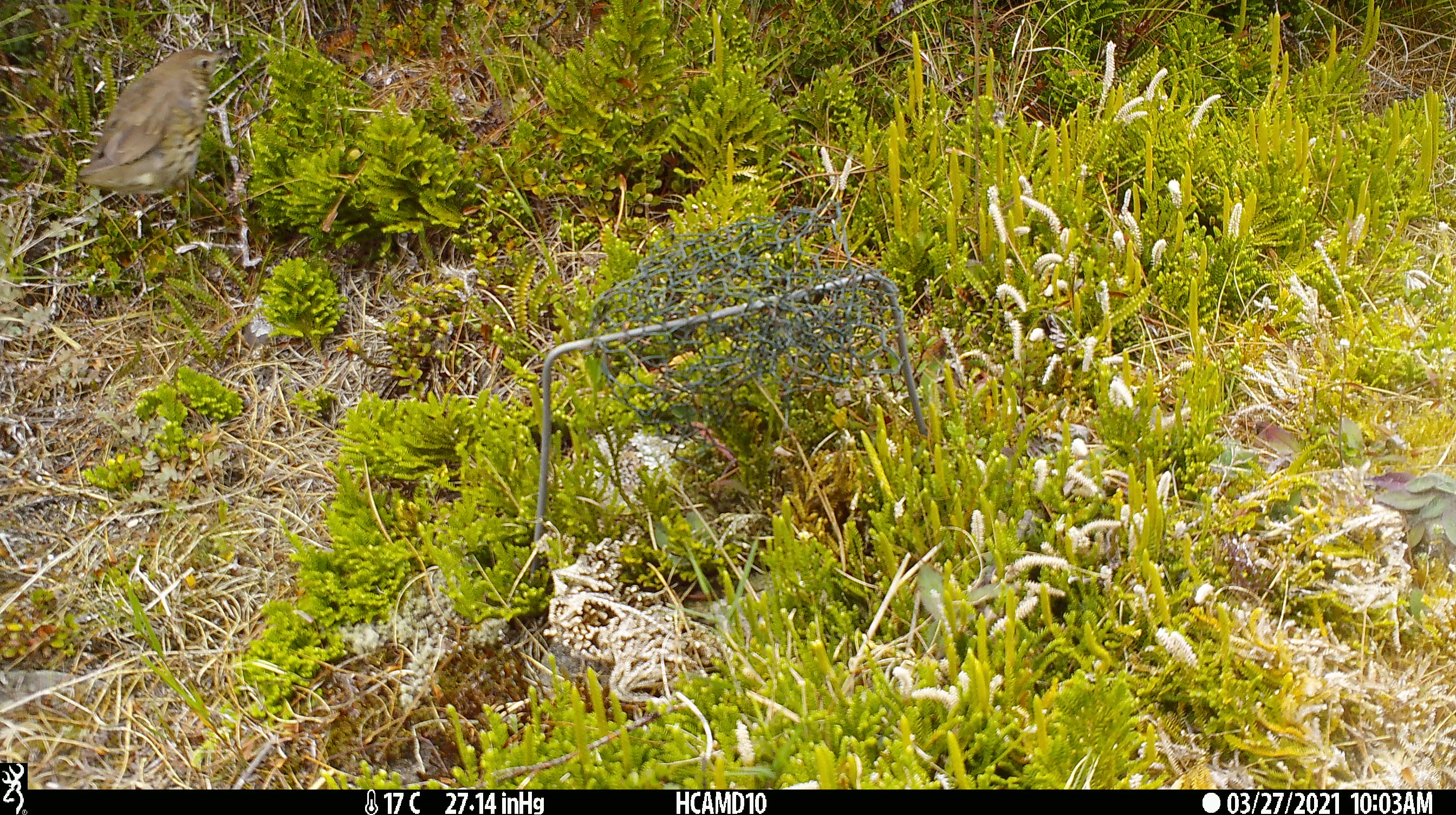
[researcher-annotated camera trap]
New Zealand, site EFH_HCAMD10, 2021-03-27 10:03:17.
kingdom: Animalia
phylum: Chordata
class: Aves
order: Passeriformes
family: Turdidae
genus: Turdus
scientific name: Turdus philomelos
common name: song thrush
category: thrush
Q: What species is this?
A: Thrush (song thrush) (Turdus philomelos).